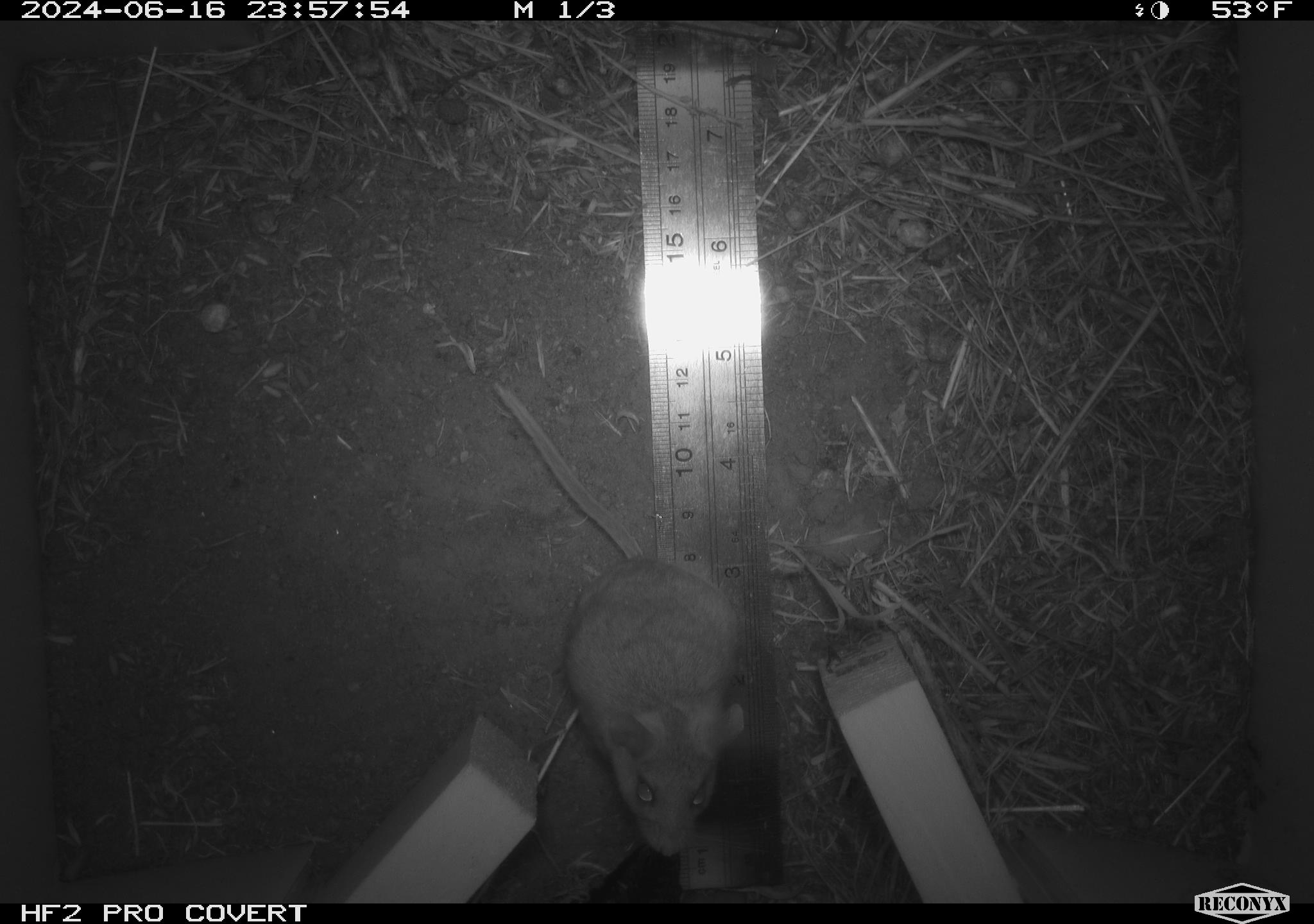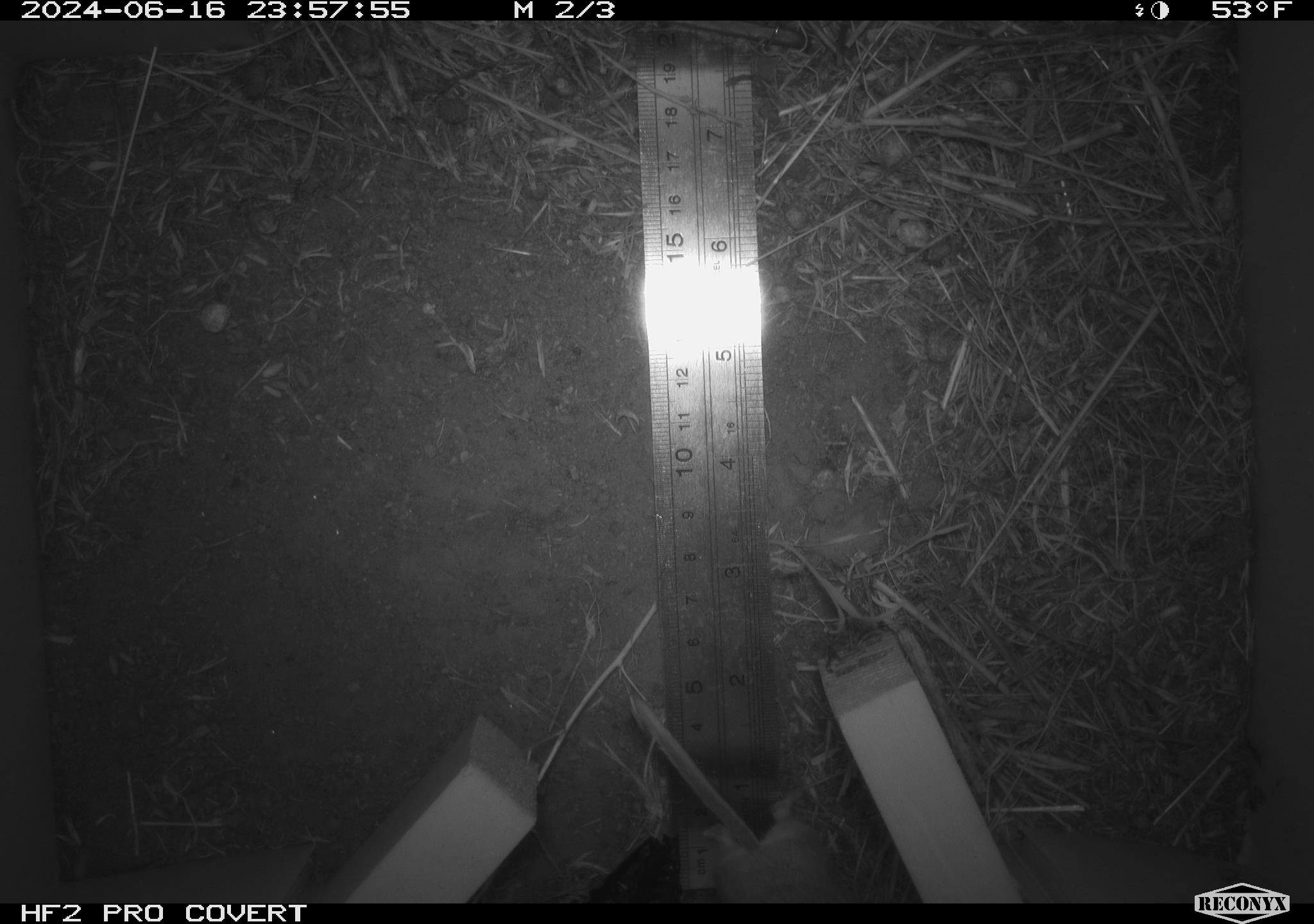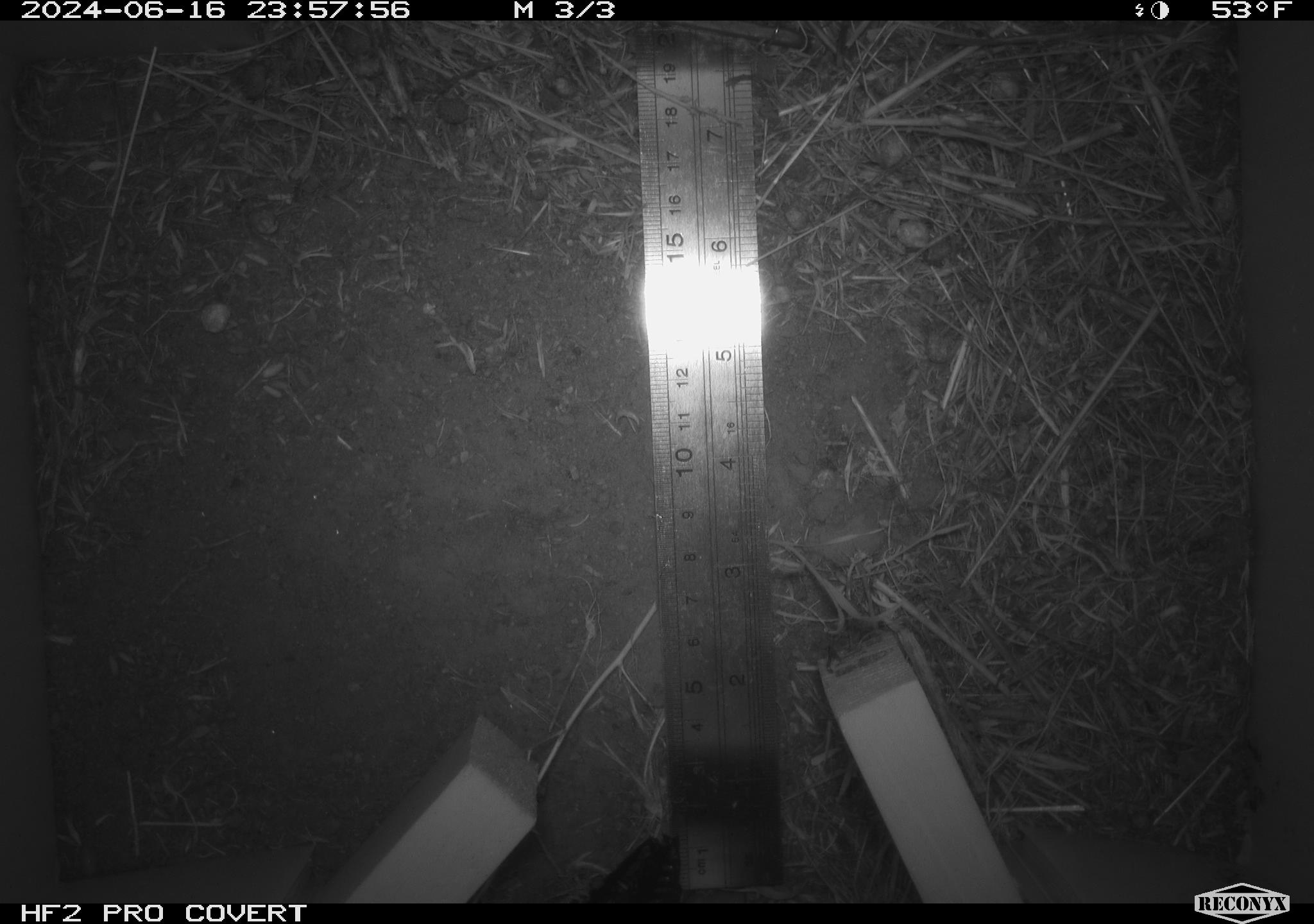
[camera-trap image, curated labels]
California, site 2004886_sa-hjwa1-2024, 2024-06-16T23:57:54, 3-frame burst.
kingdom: Animalia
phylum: Chordata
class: Mammalia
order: Rodentia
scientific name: Rodentia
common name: rodent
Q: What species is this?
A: Rodent (Rodentia).